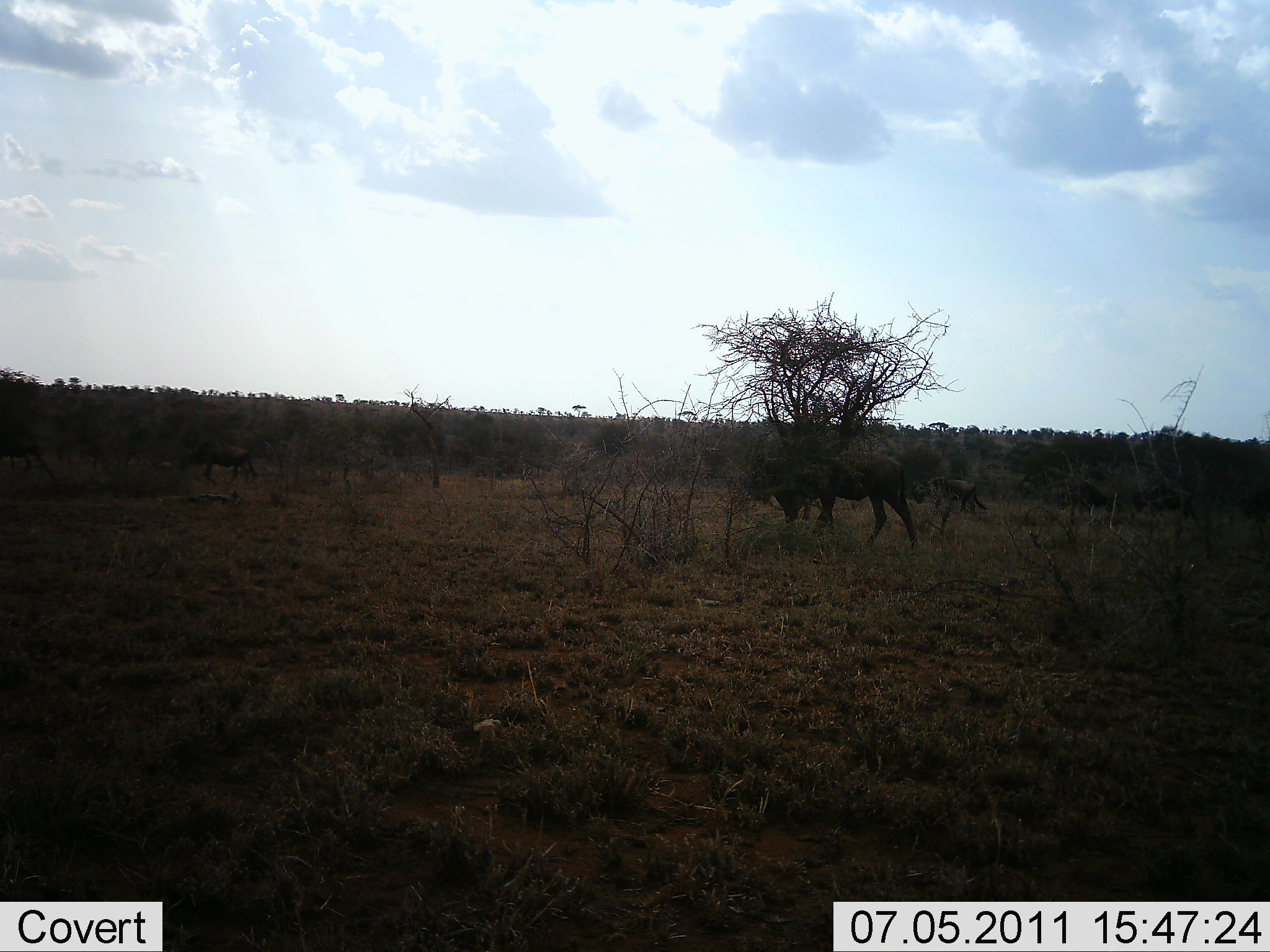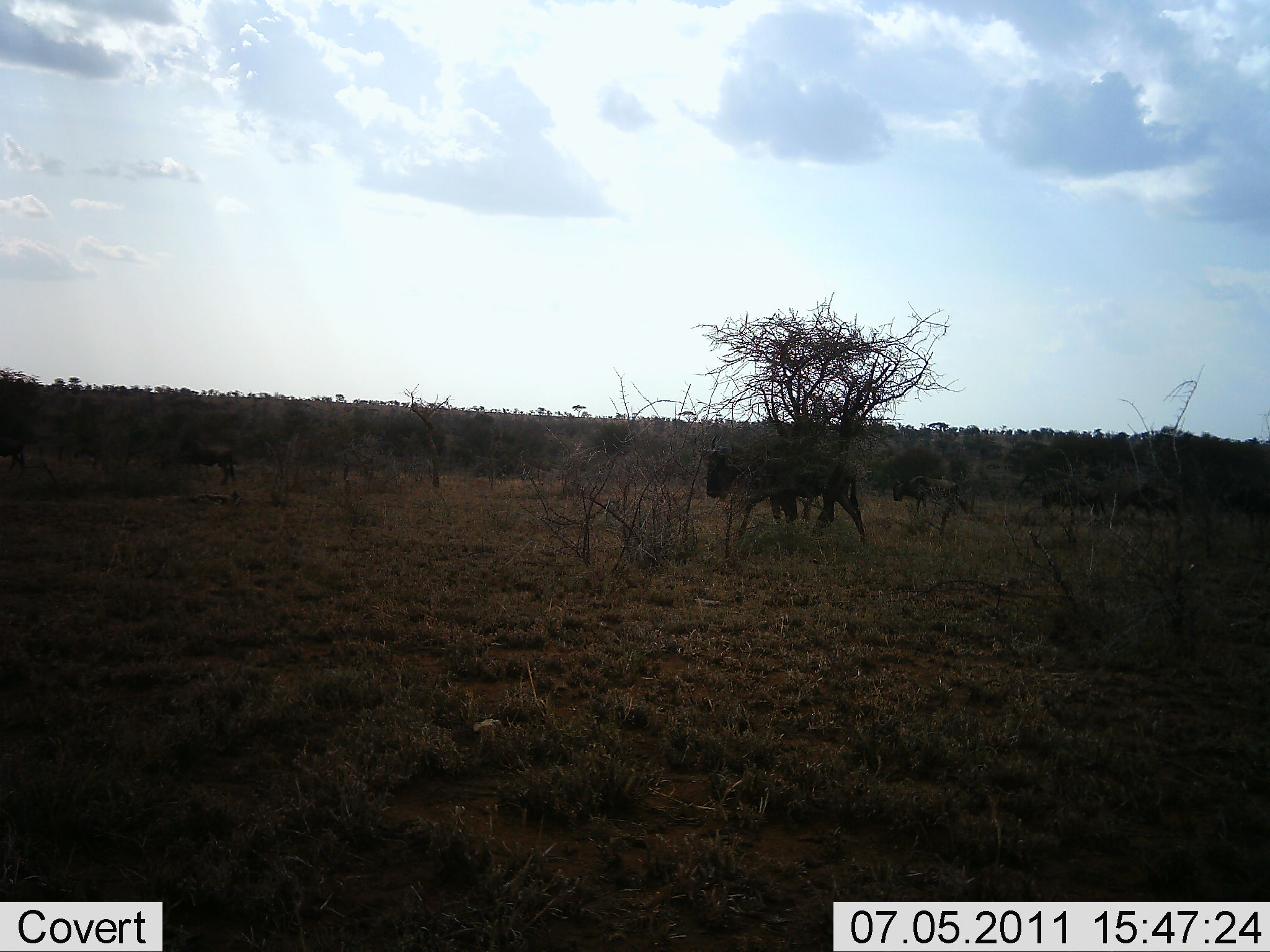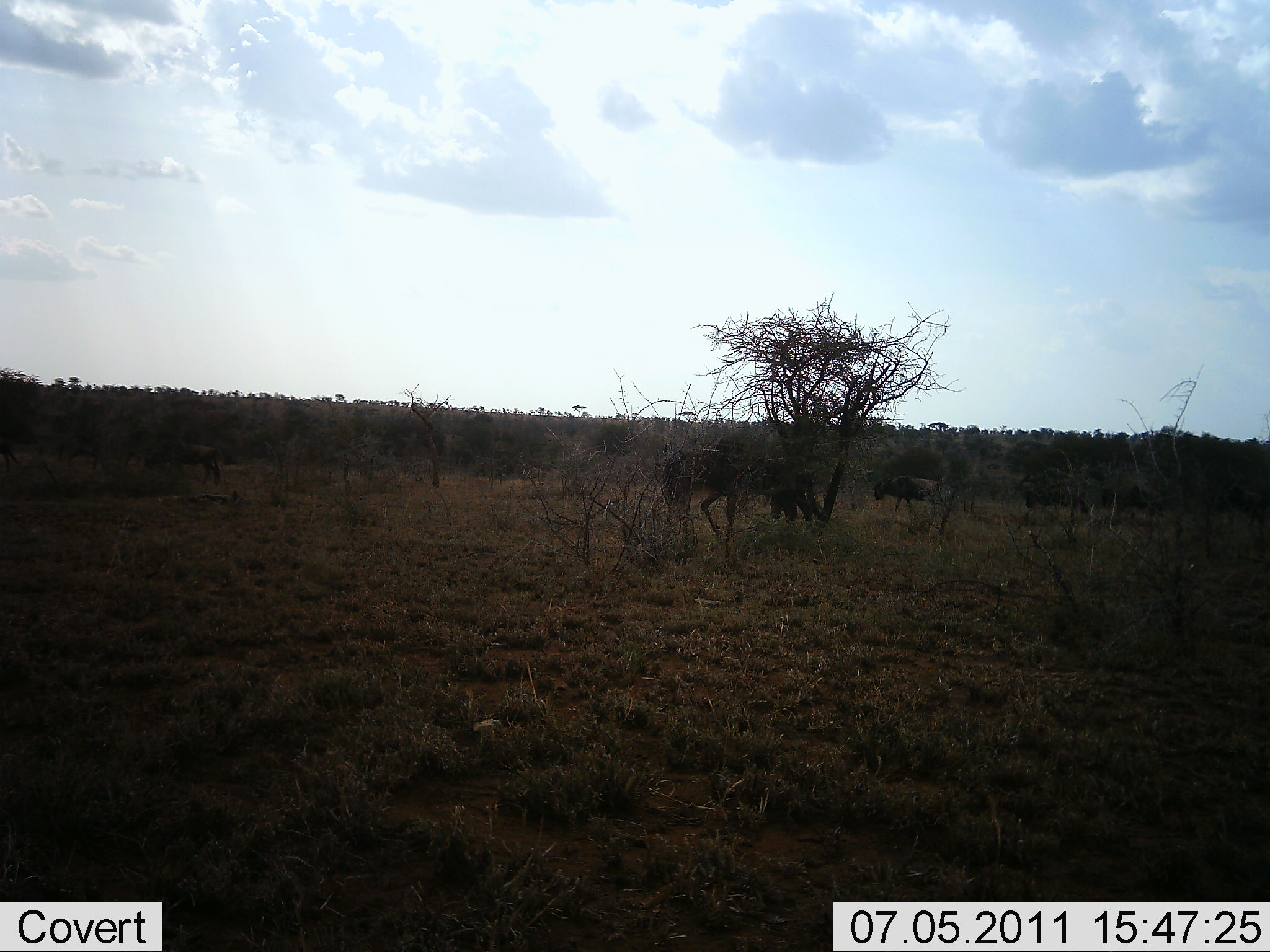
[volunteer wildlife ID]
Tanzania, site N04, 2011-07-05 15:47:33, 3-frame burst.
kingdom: Animalia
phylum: Chordata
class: Mammalia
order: Artiodactyla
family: Bovidae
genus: Connochaetes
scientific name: Connochaetes taurinus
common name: blue wildebeest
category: wildebeest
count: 7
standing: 9%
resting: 0%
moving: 100%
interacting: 0%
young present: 0%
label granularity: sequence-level